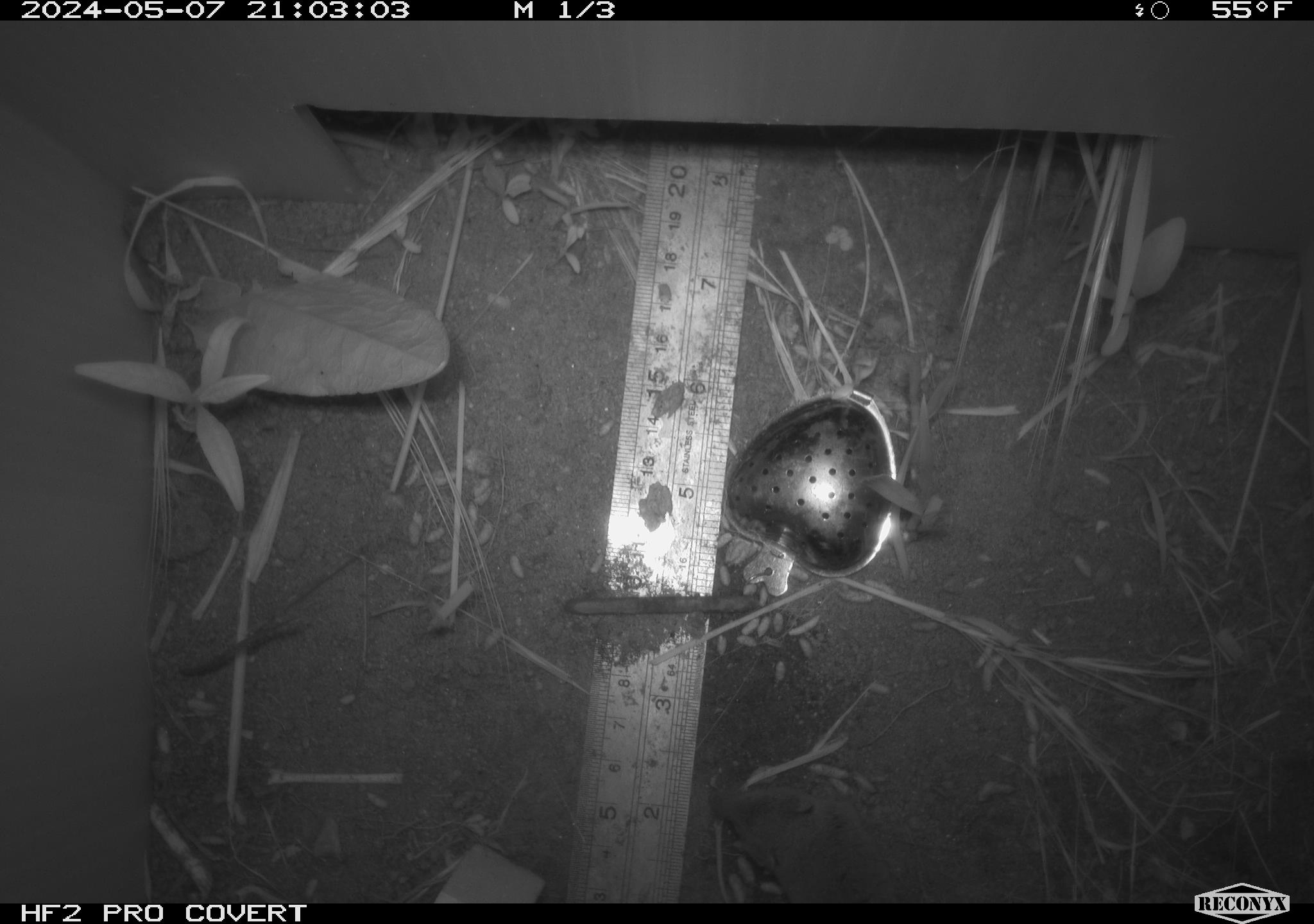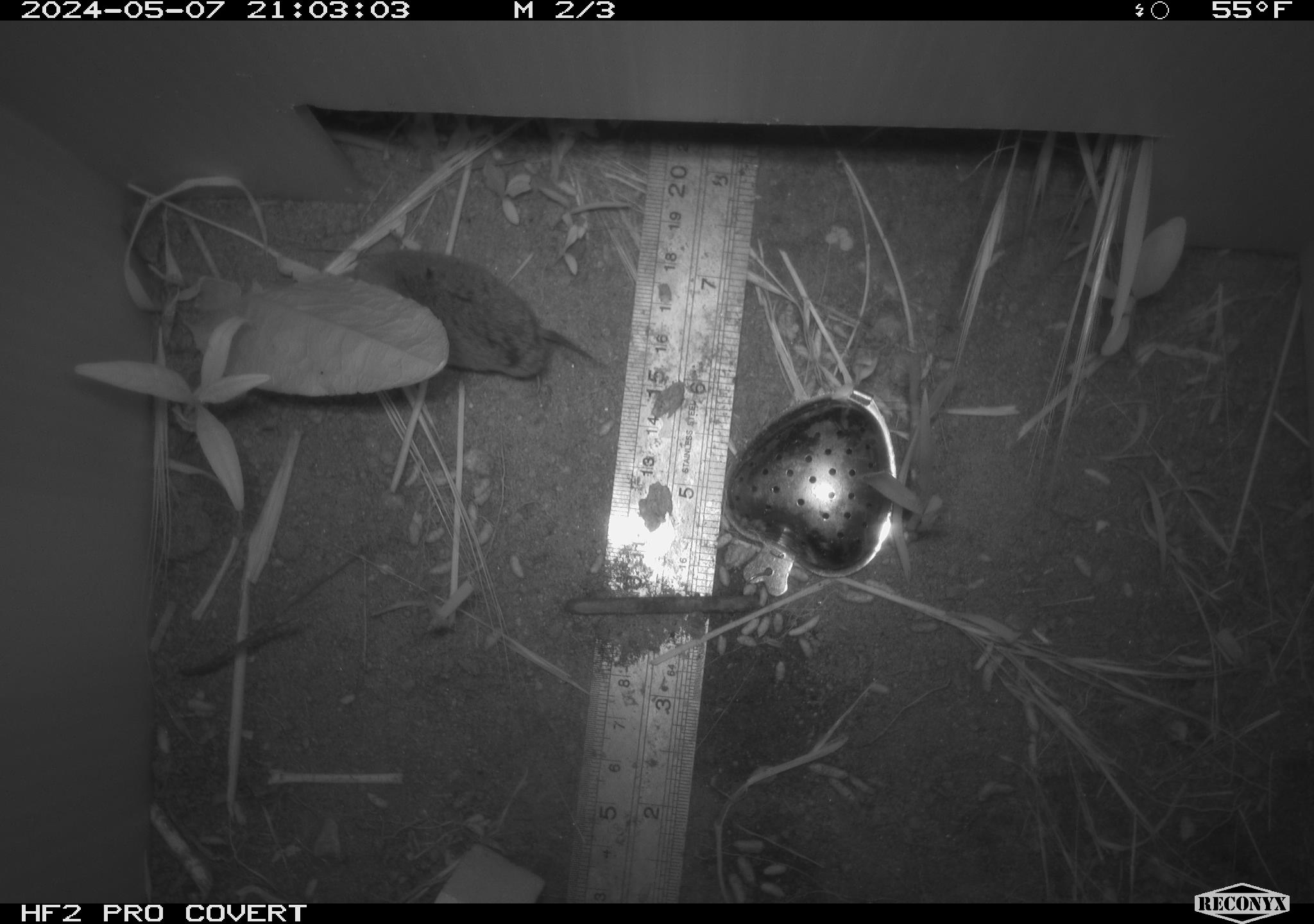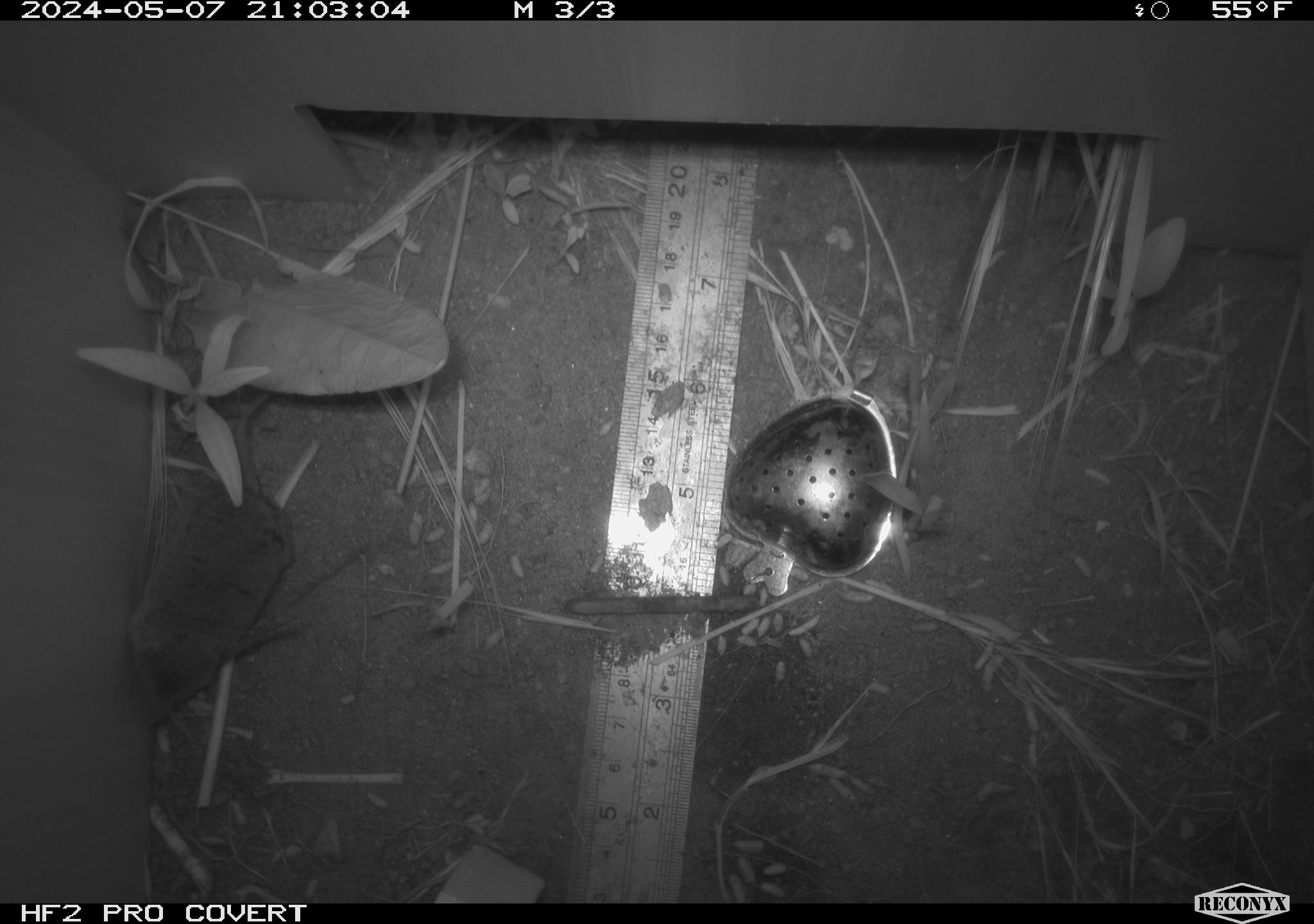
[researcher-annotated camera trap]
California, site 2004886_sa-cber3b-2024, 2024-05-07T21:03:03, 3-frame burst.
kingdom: Animalia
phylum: Chordata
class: Mammalia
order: Eulipotyphla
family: Soricidae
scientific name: Soricidae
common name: shrews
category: soricidae family